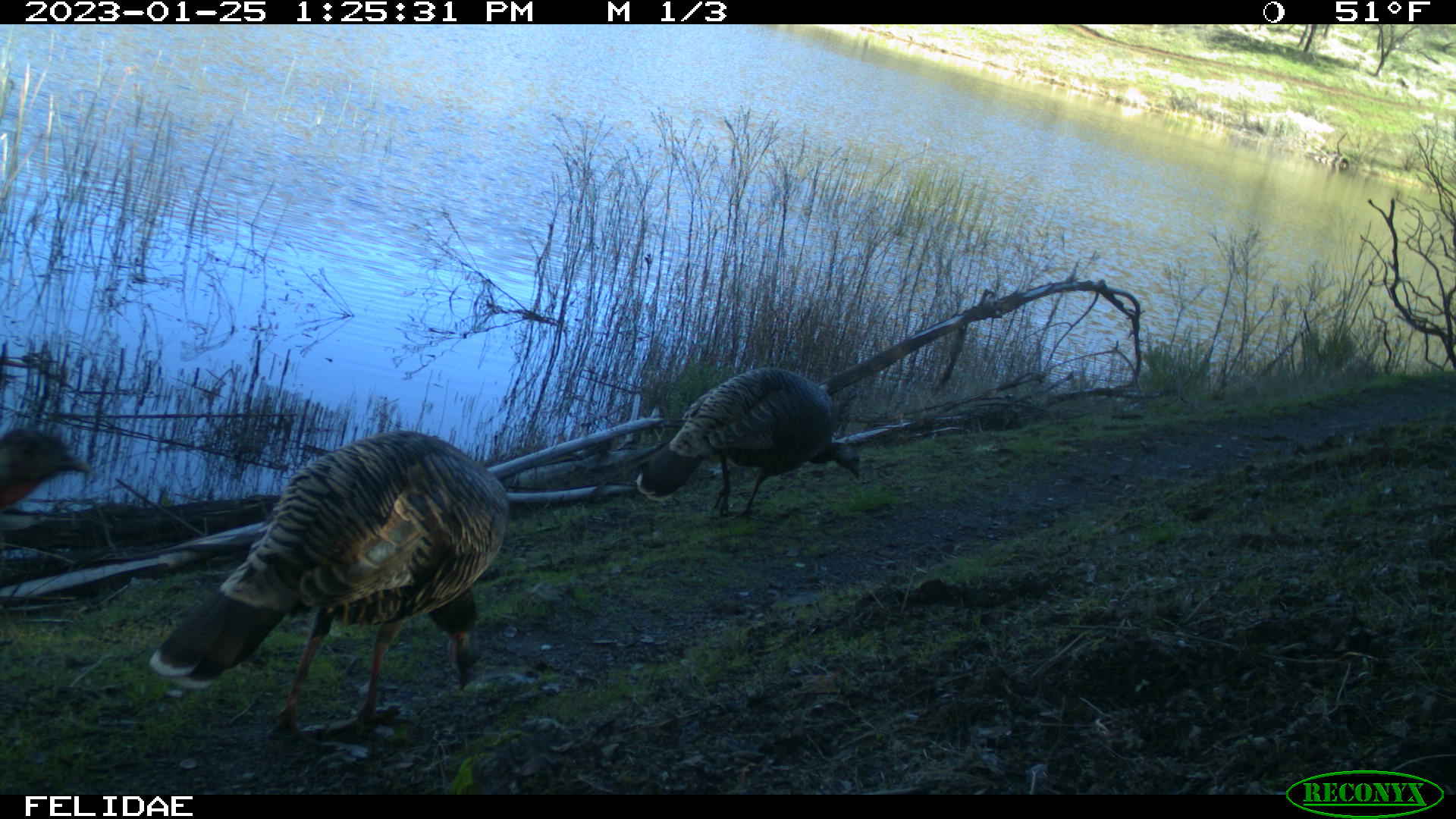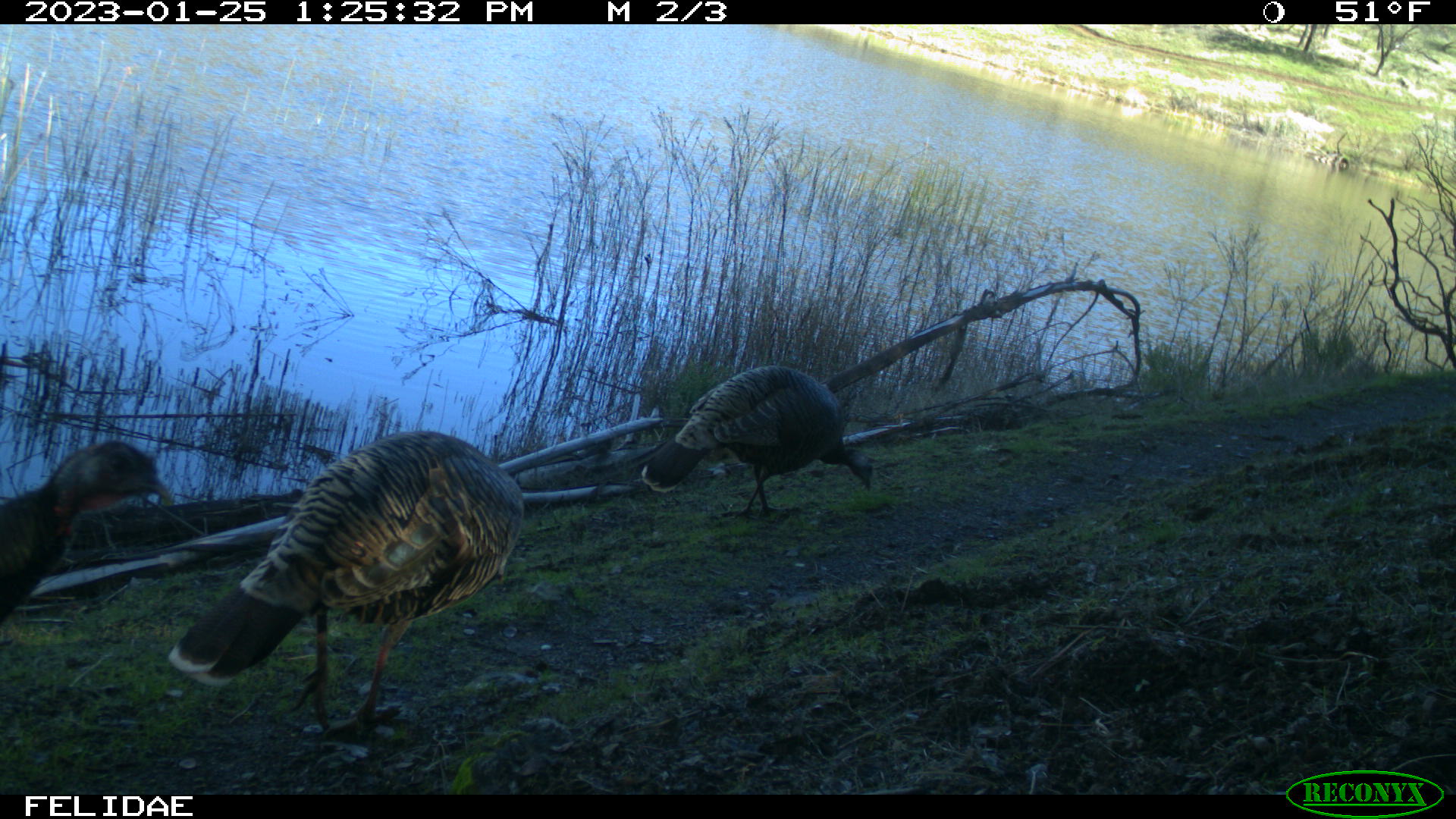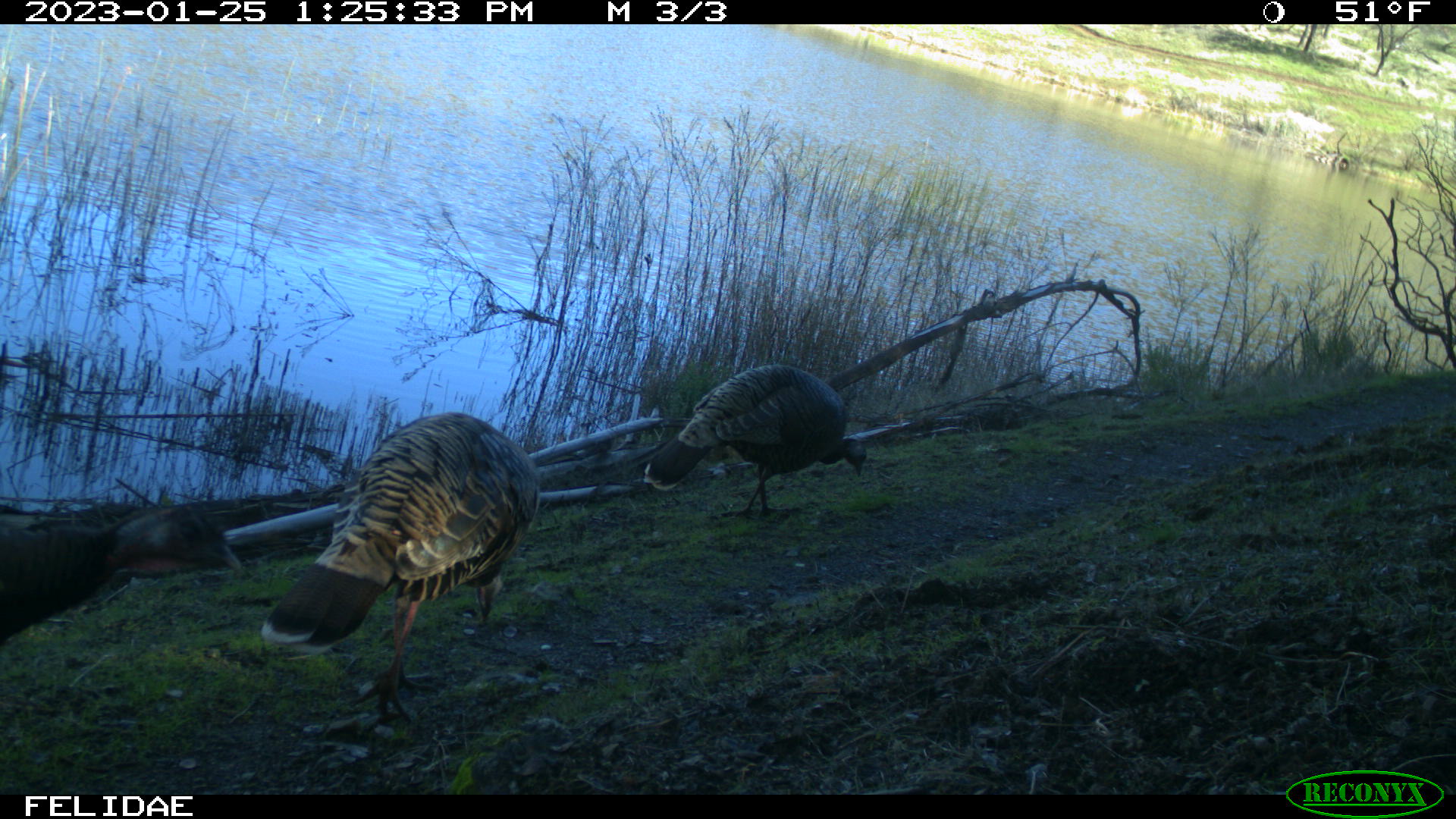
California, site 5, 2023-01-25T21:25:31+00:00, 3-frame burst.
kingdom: Animalia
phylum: Chordata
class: Aves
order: Galliformes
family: Phasianidae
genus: Meleagris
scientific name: Meleagris gallopavo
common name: turkey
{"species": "turkey (Meleagris gallopavo)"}